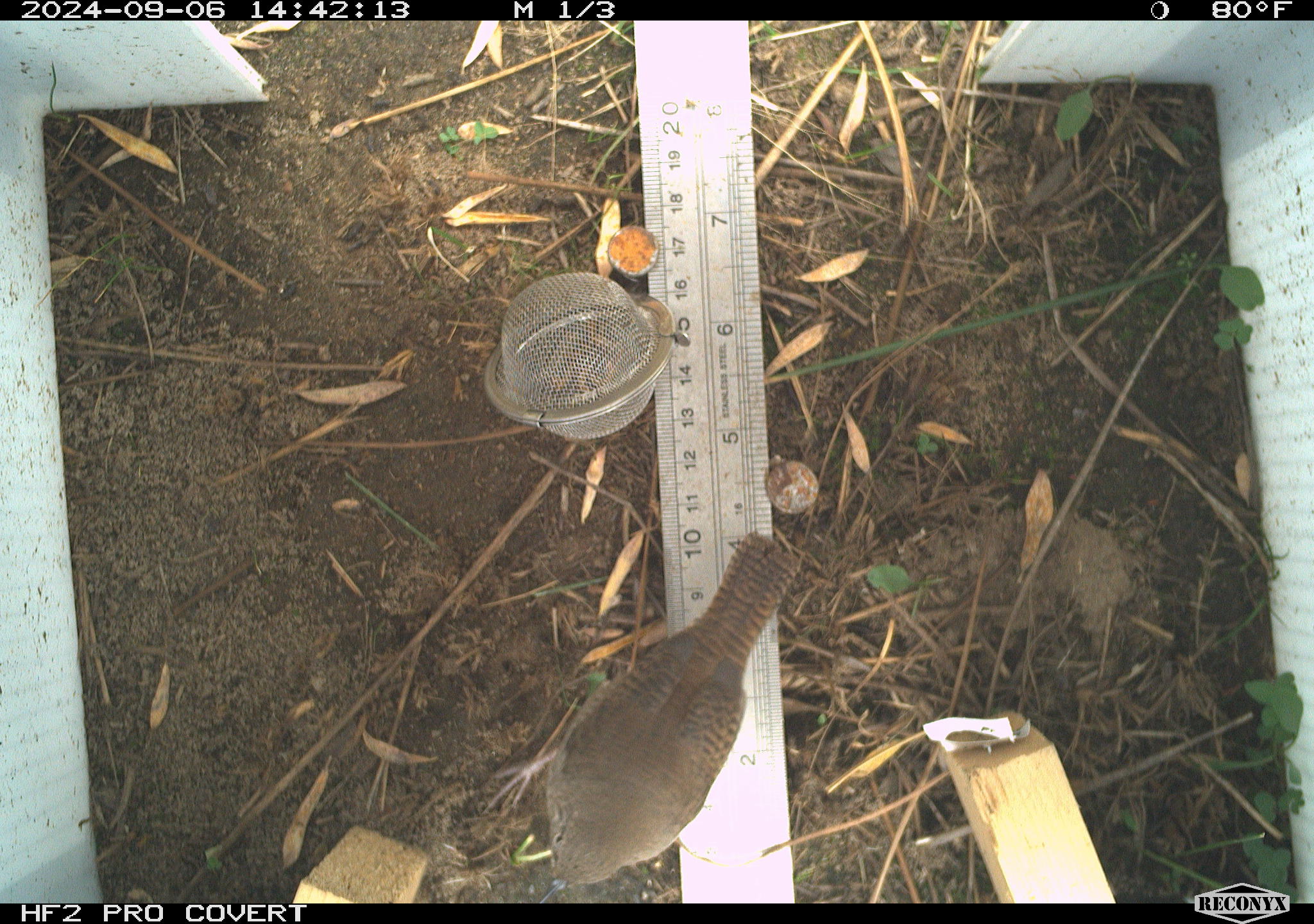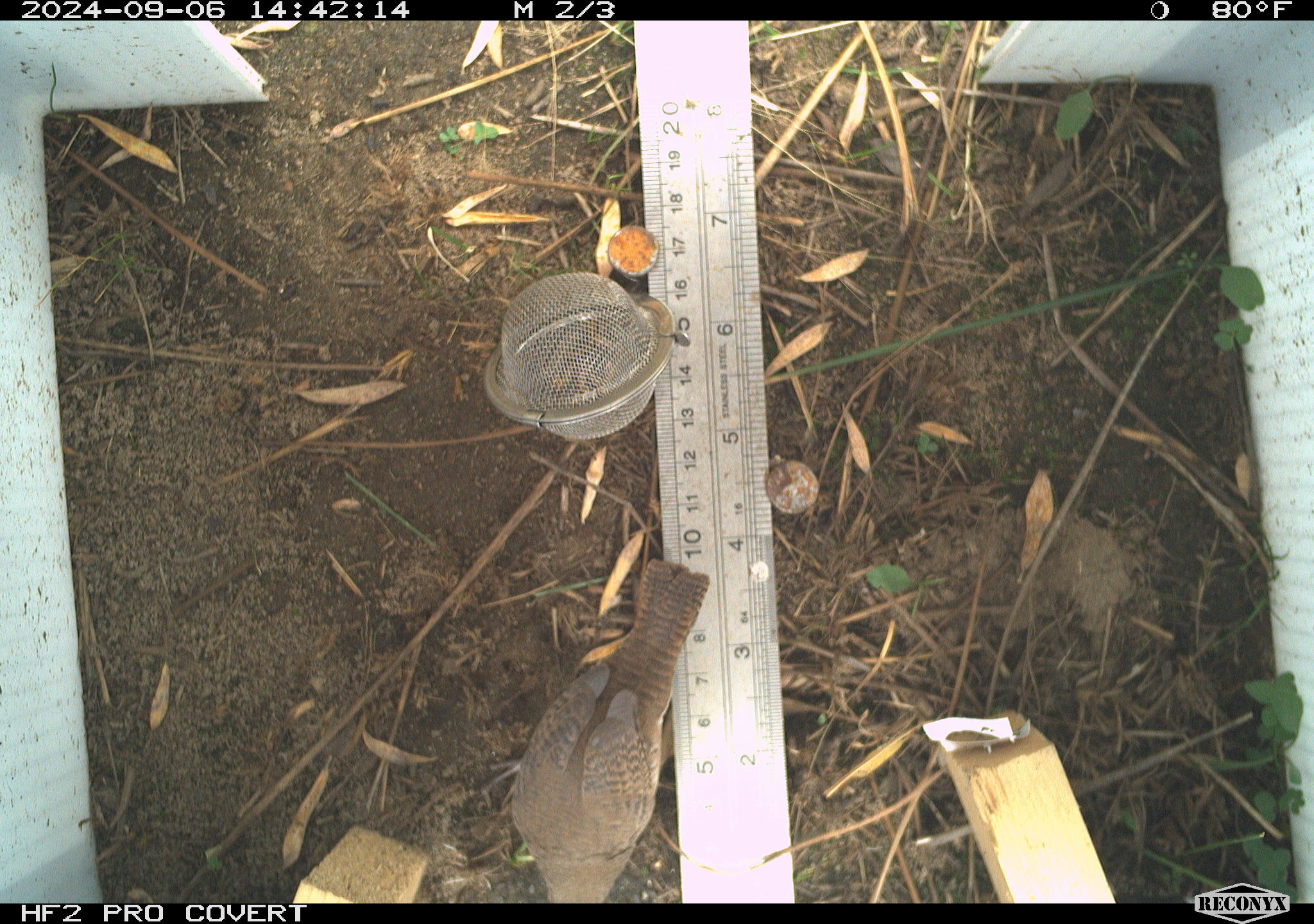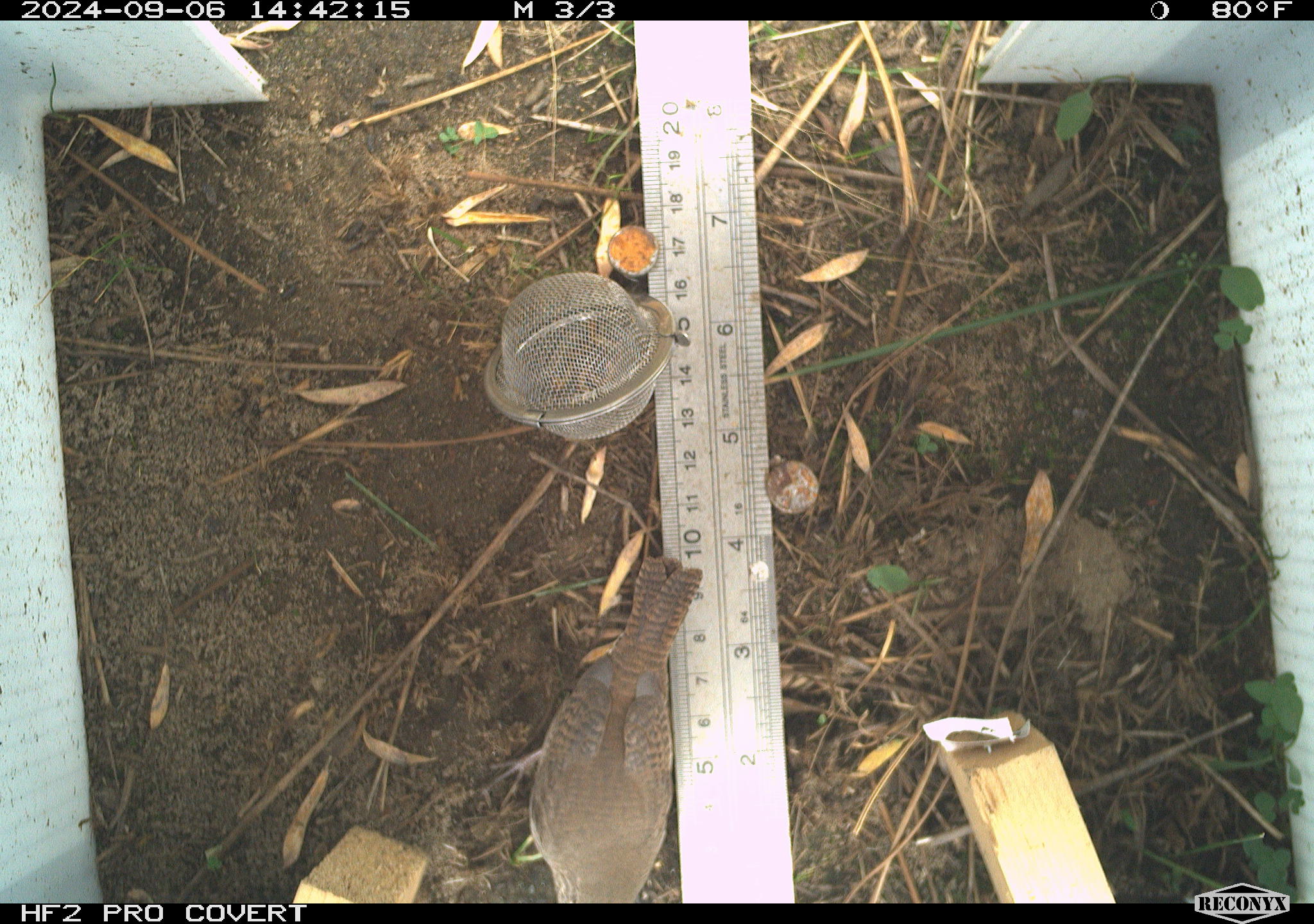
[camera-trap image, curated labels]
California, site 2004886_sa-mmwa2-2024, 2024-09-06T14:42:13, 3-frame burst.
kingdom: Animalia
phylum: Chordata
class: Aves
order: Passeriformes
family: Troglodytidae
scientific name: Troglodytidae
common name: wren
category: troglodytidae family